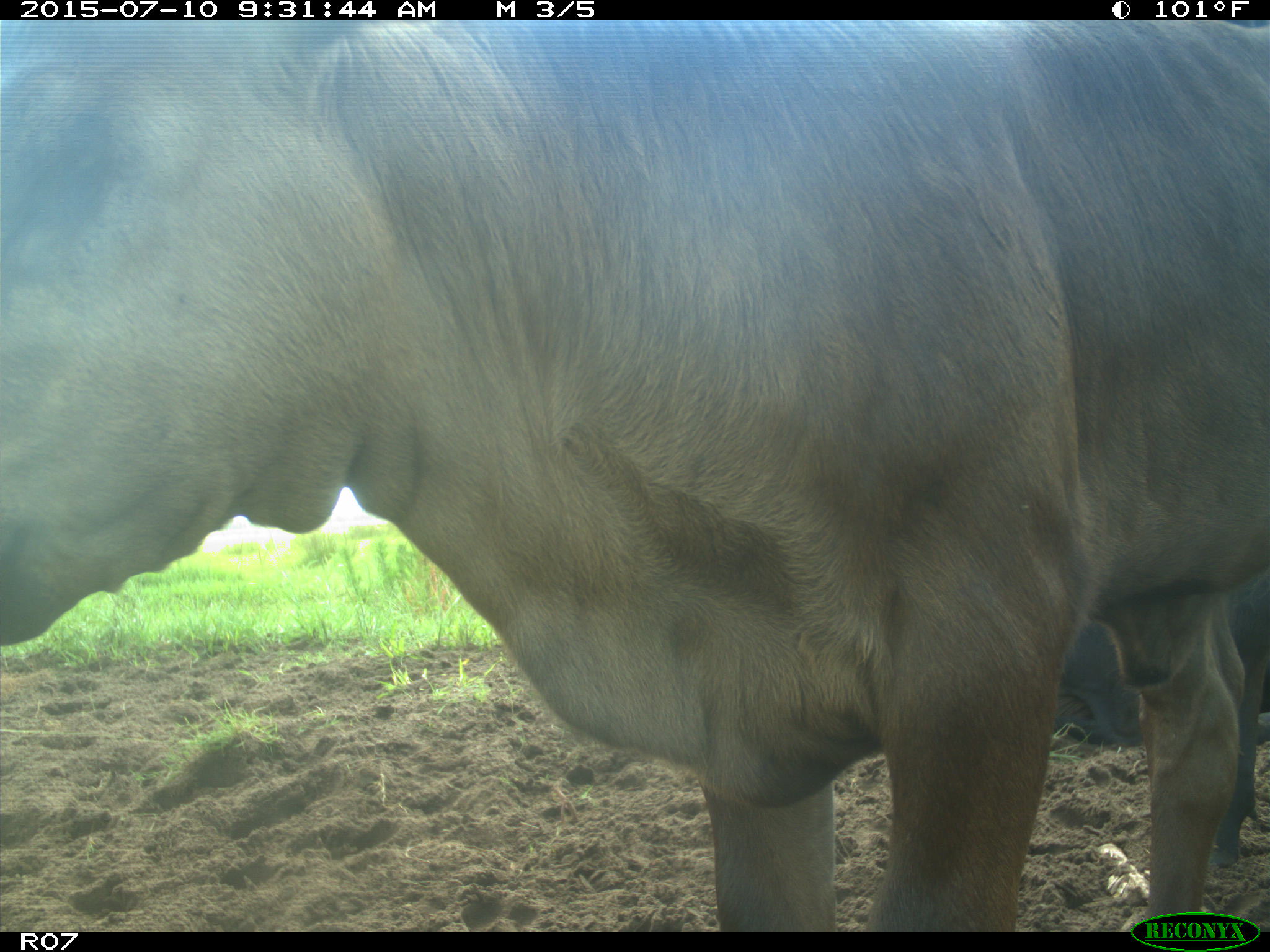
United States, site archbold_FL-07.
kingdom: Animalia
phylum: Chordata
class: Mammalia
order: Artiodactyla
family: Bovidae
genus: Bos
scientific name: Bos taurus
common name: domestic cow